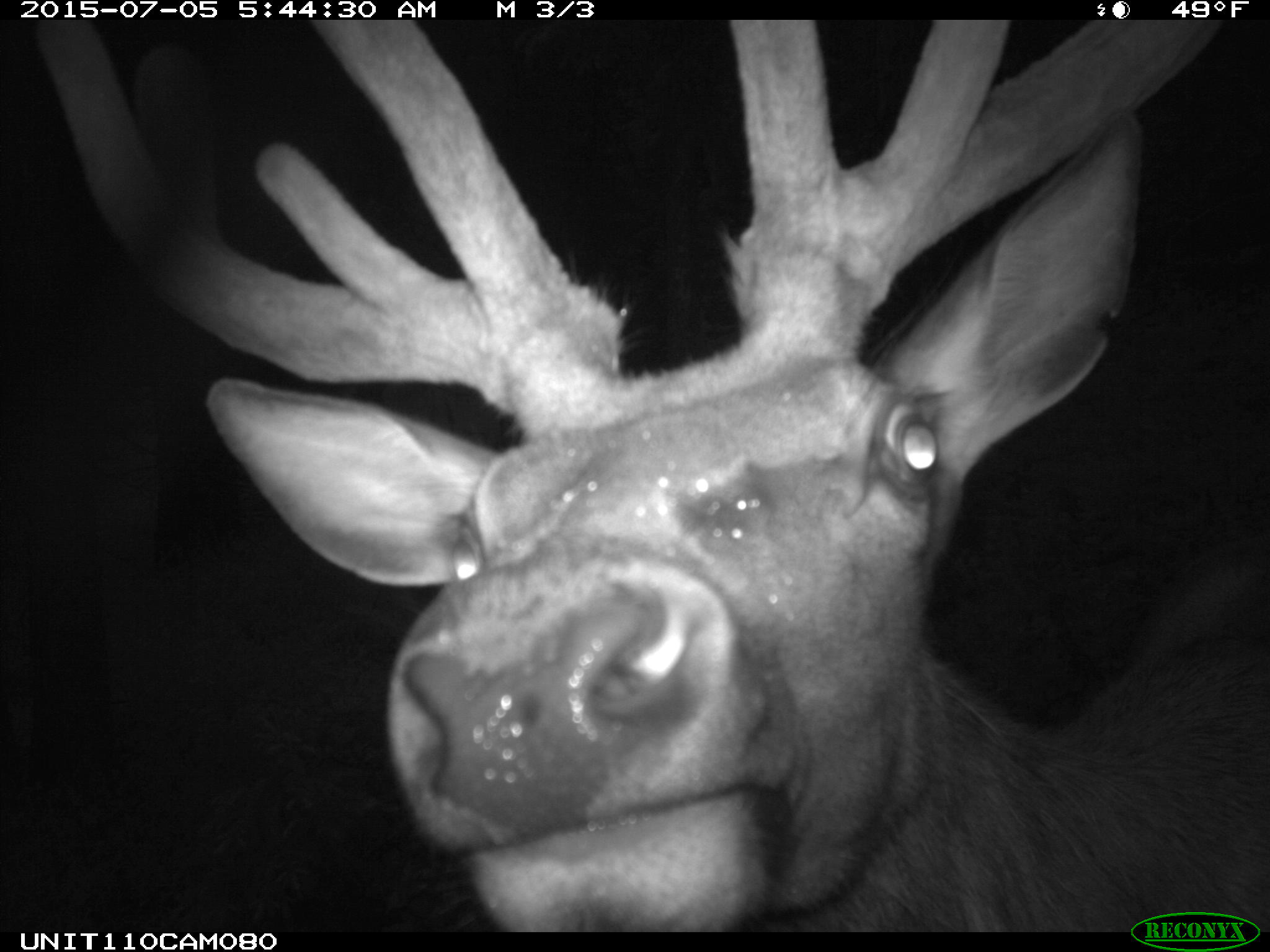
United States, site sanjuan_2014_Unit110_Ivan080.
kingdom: Animalia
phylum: Chordata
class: Mammalia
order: Artiodactyla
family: Cervidae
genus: Cervus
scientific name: Cervus elaphus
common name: red deer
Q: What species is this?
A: Cervus elaphus (red deer).